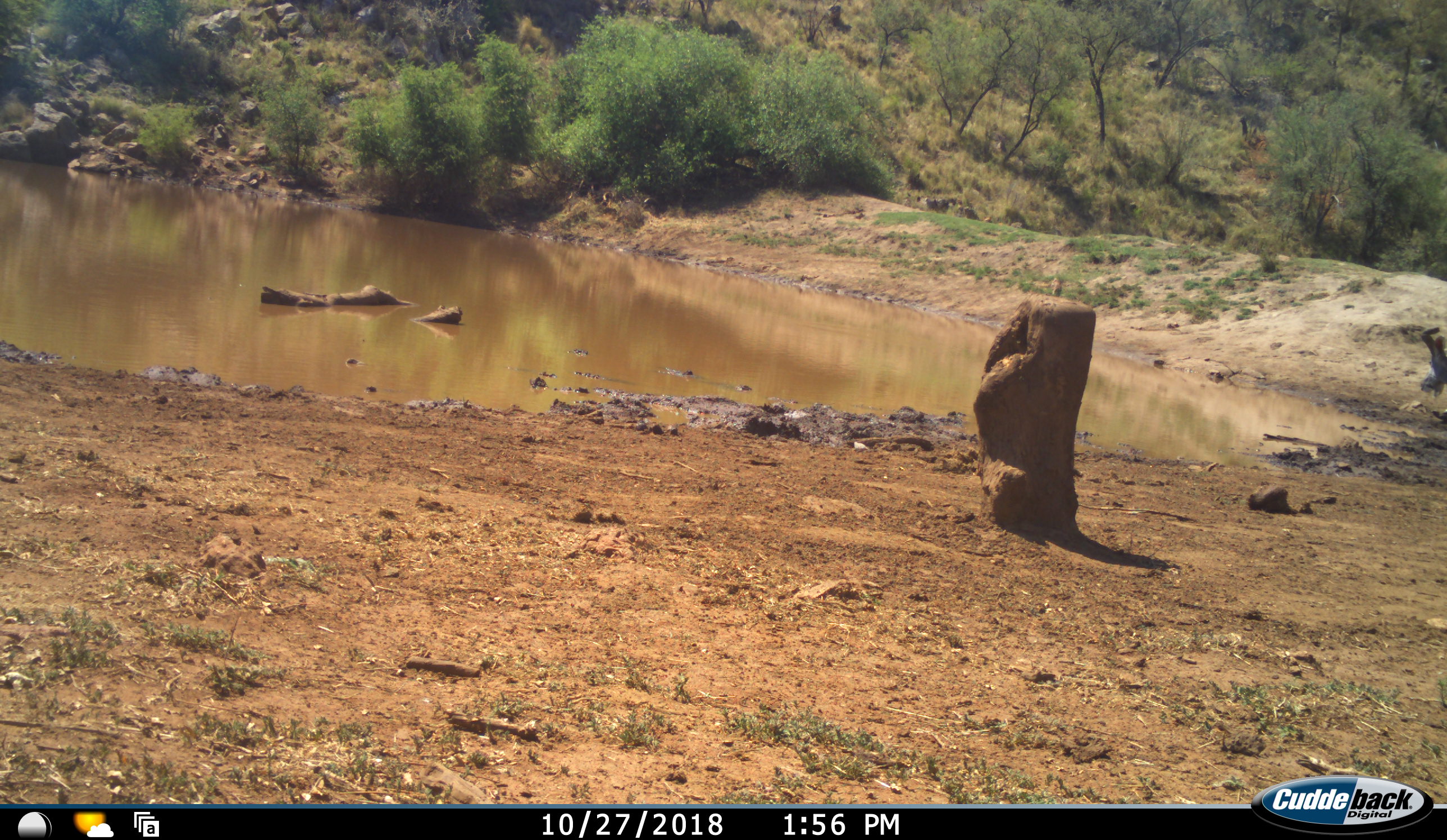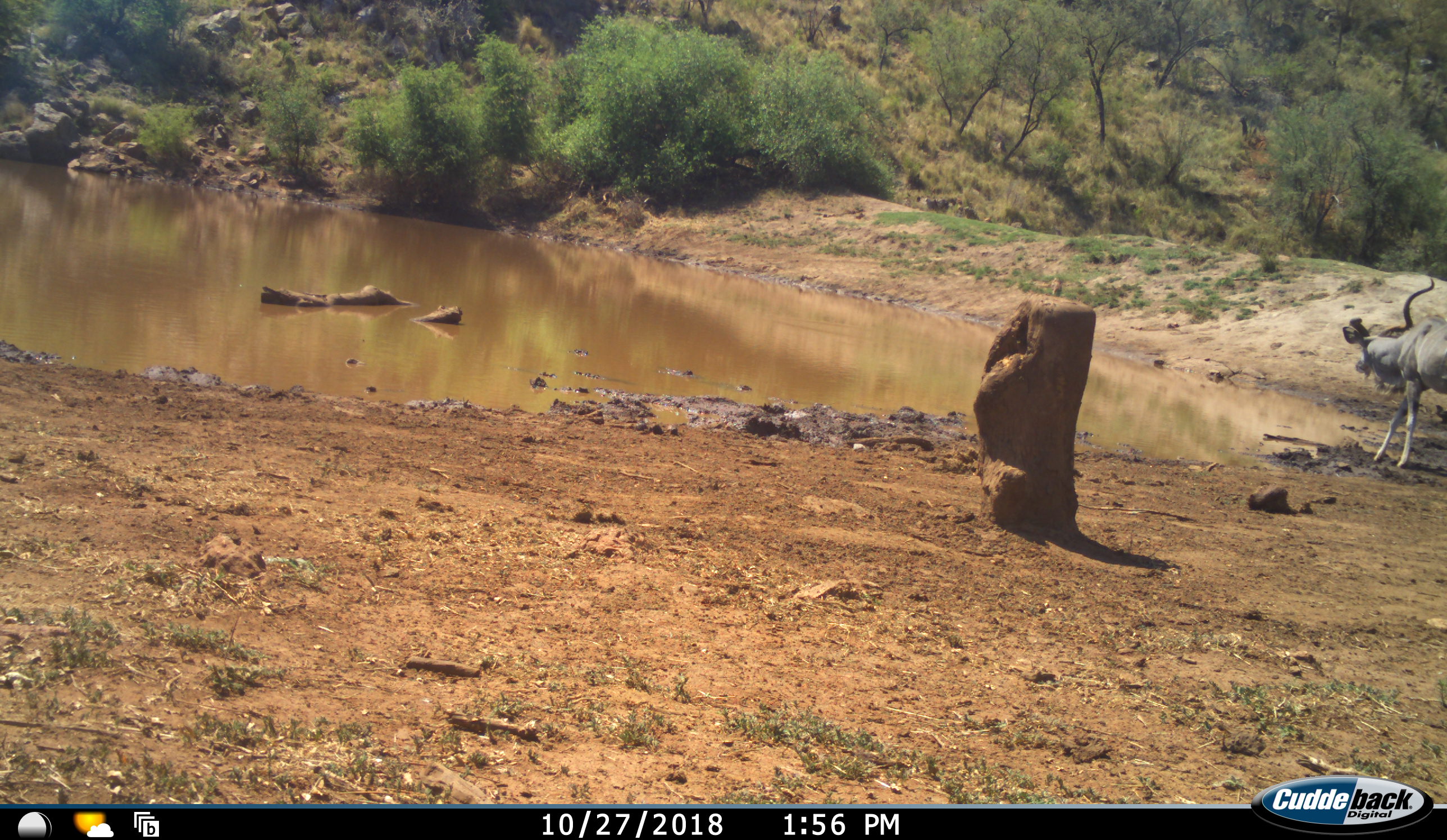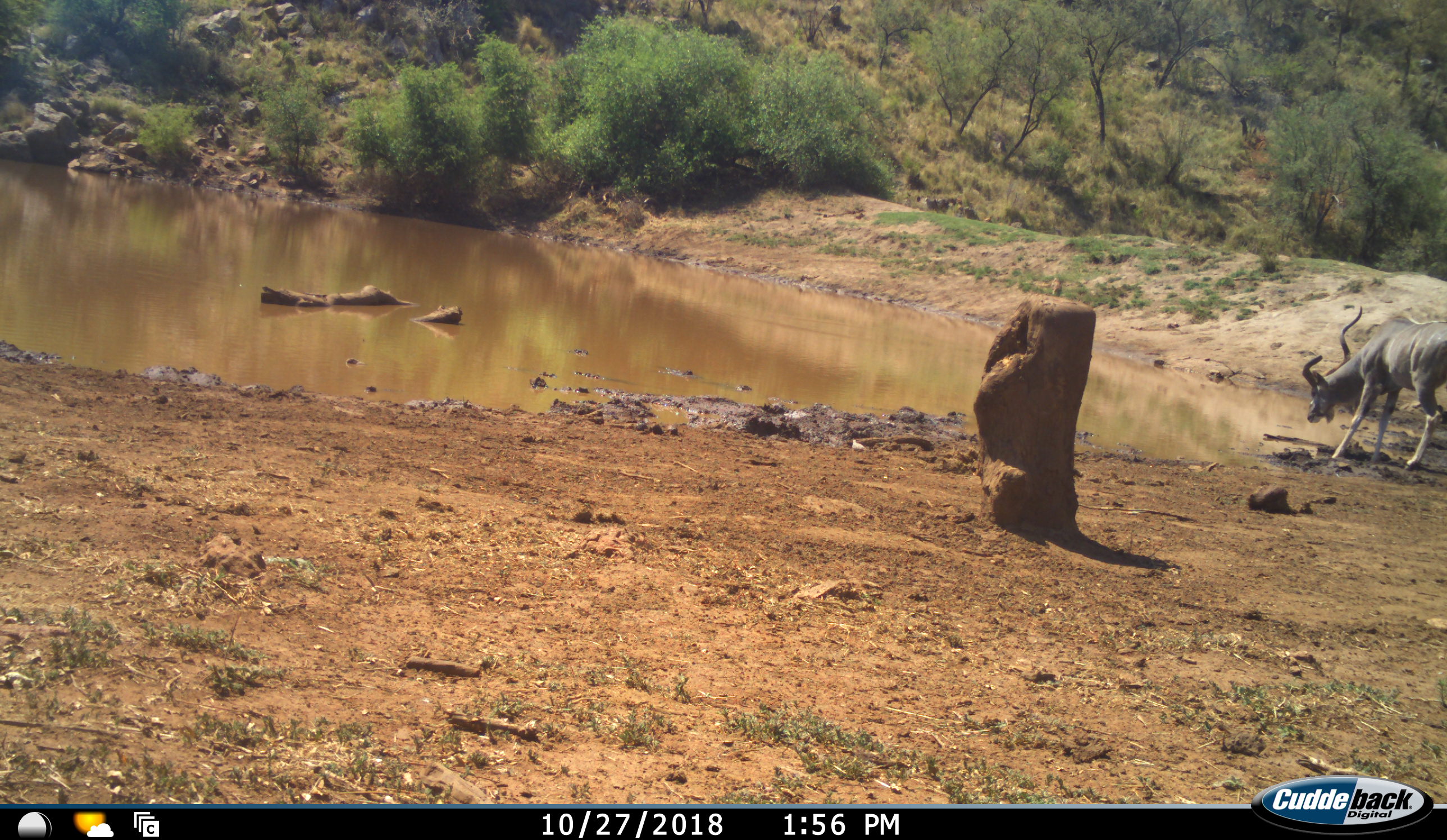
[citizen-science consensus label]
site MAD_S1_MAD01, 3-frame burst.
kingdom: Animalia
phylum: Chordata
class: Mammalia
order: Artiodactyla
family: Bovidae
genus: Tragelaphus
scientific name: Tragelaphus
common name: kudu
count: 1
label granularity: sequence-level